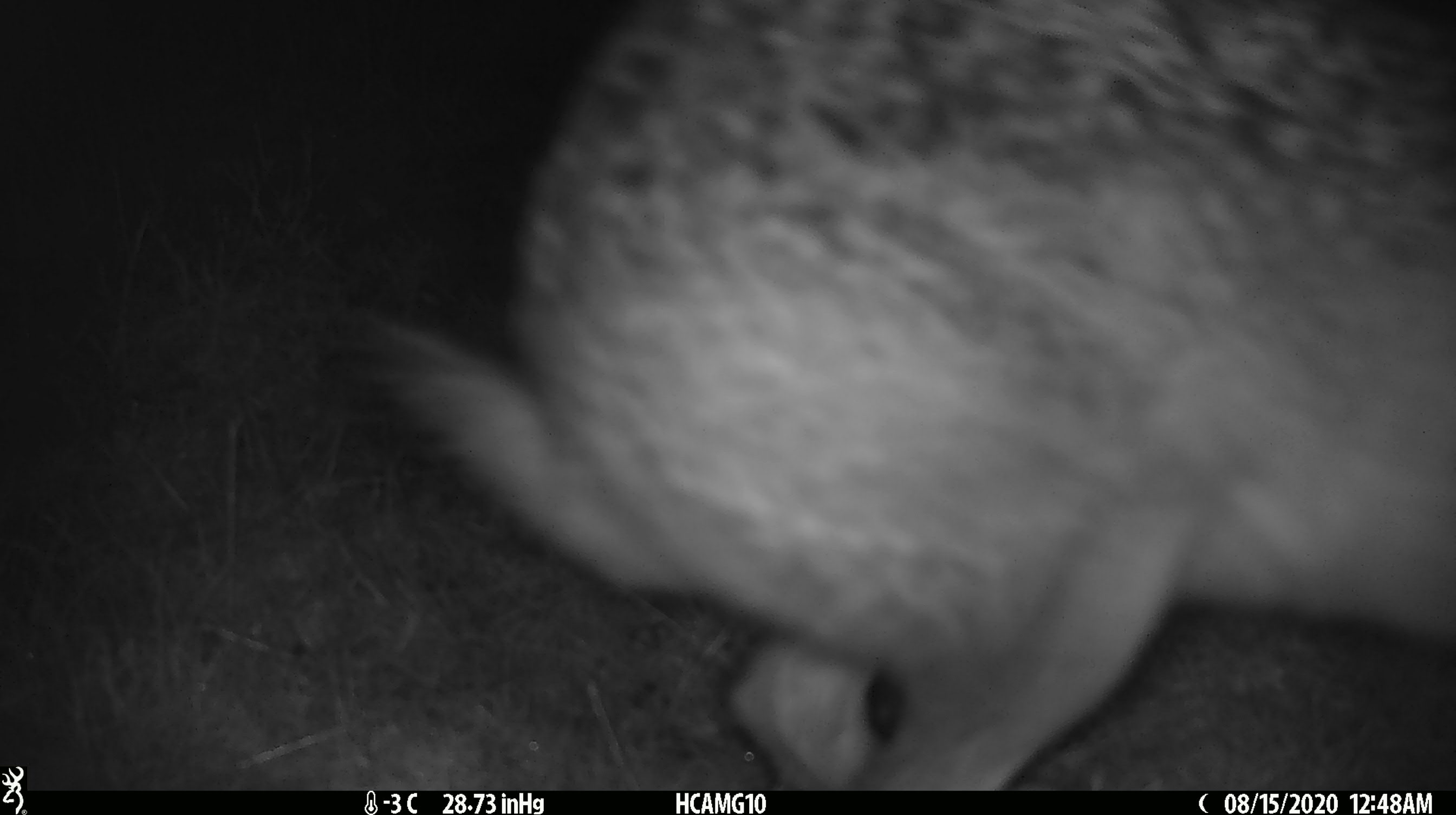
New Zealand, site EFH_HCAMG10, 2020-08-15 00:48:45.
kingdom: Animalia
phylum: Chordata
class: Mammalia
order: Lagomorpha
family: Leporidae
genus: Lepus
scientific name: Lepus europaeus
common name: brown hare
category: hare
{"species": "hare (brown hare) (Lepus europaeus)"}